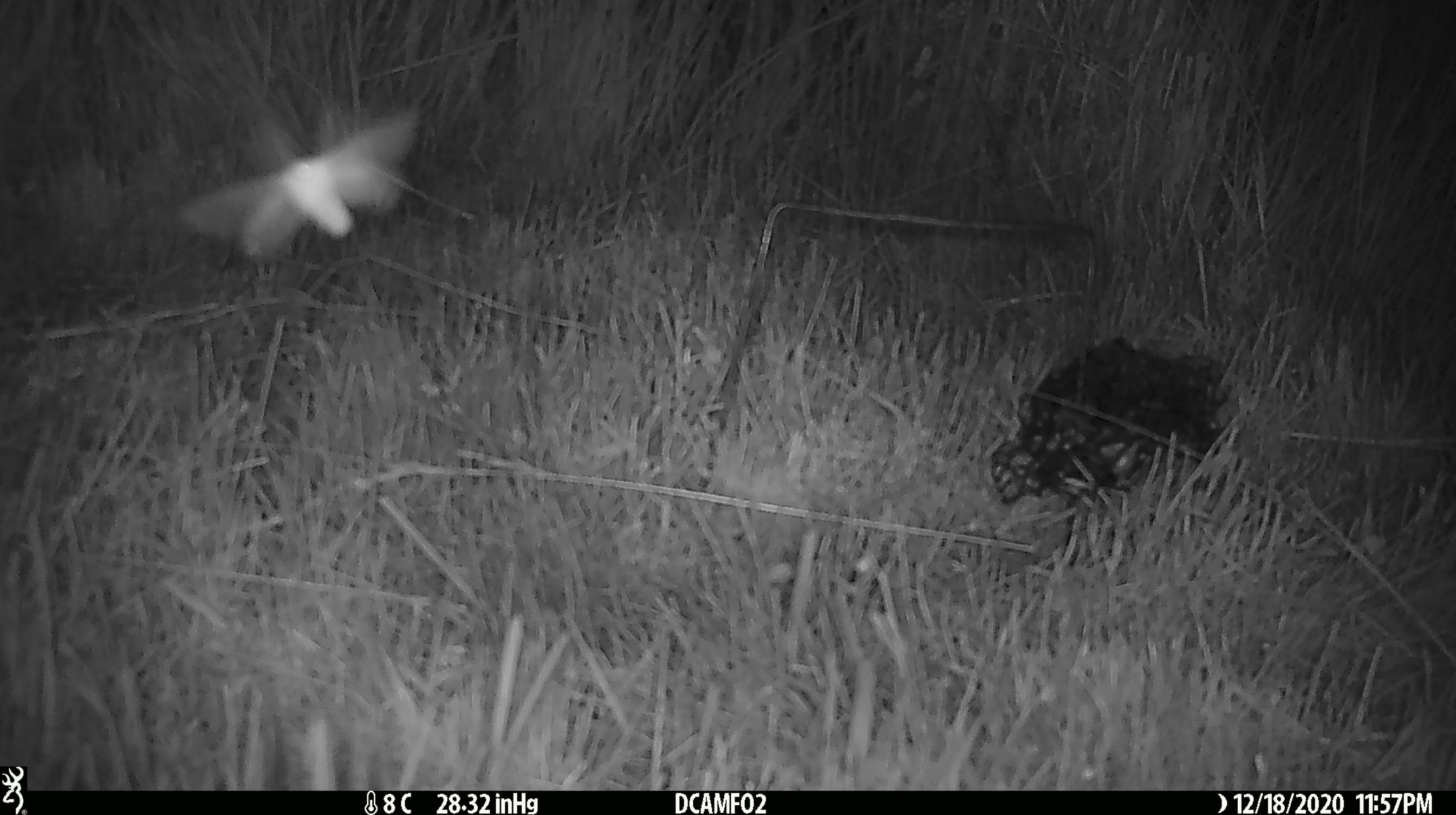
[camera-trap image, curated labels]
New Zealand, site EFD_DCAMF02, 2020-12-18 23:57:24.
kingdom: Animalia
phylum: Arthropoda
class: Insecta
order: Lepidoptera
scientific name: Lepidoptera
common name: moth